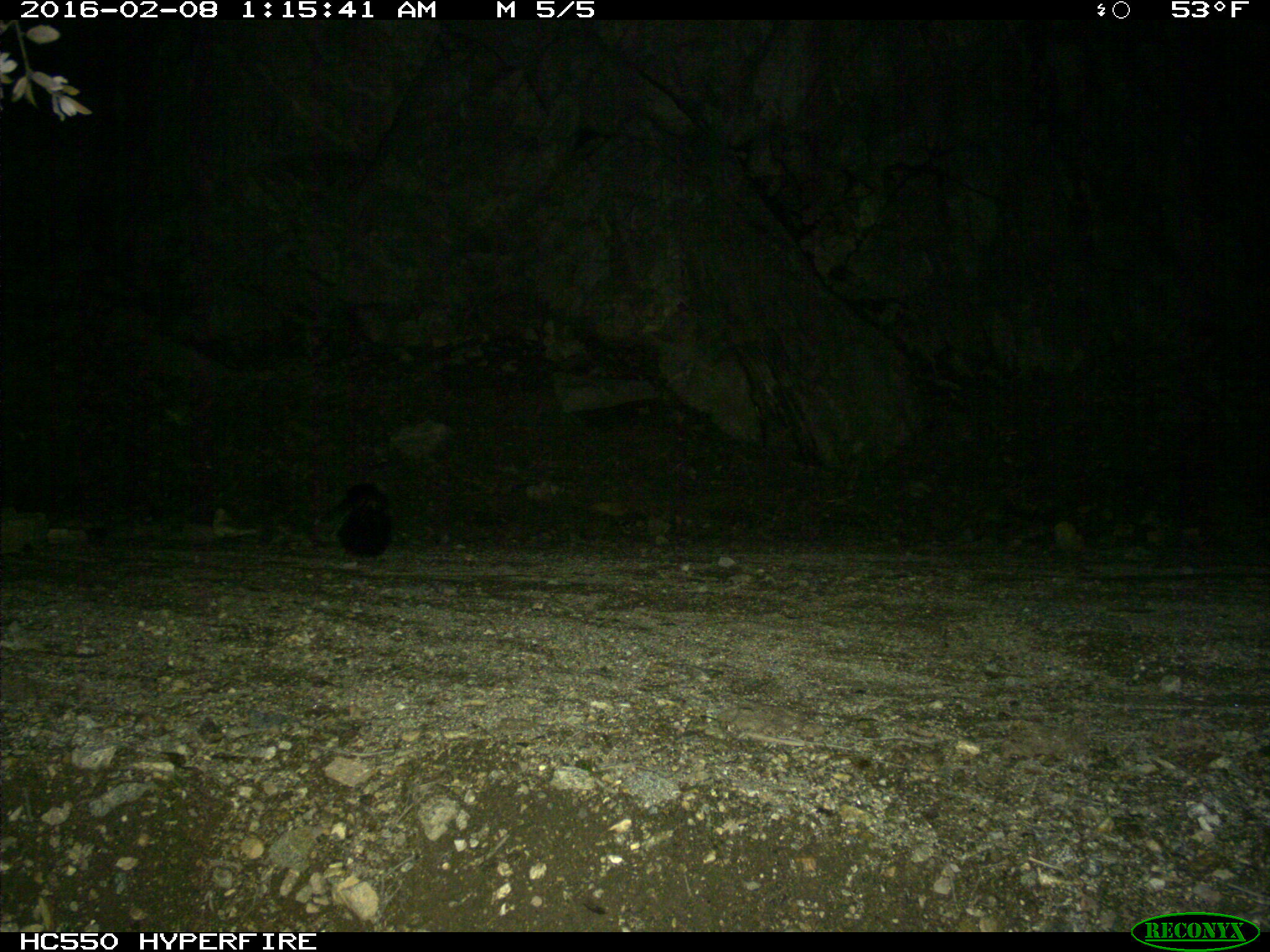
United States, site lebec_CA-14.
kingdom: Animalia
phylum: Chordata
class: Mammalia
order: Carnivora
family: Mephitidae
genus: Mephitis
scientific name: Mephitis mephitis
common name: striped skunk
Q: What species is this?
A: Mephitis mephitis (striped skunk).